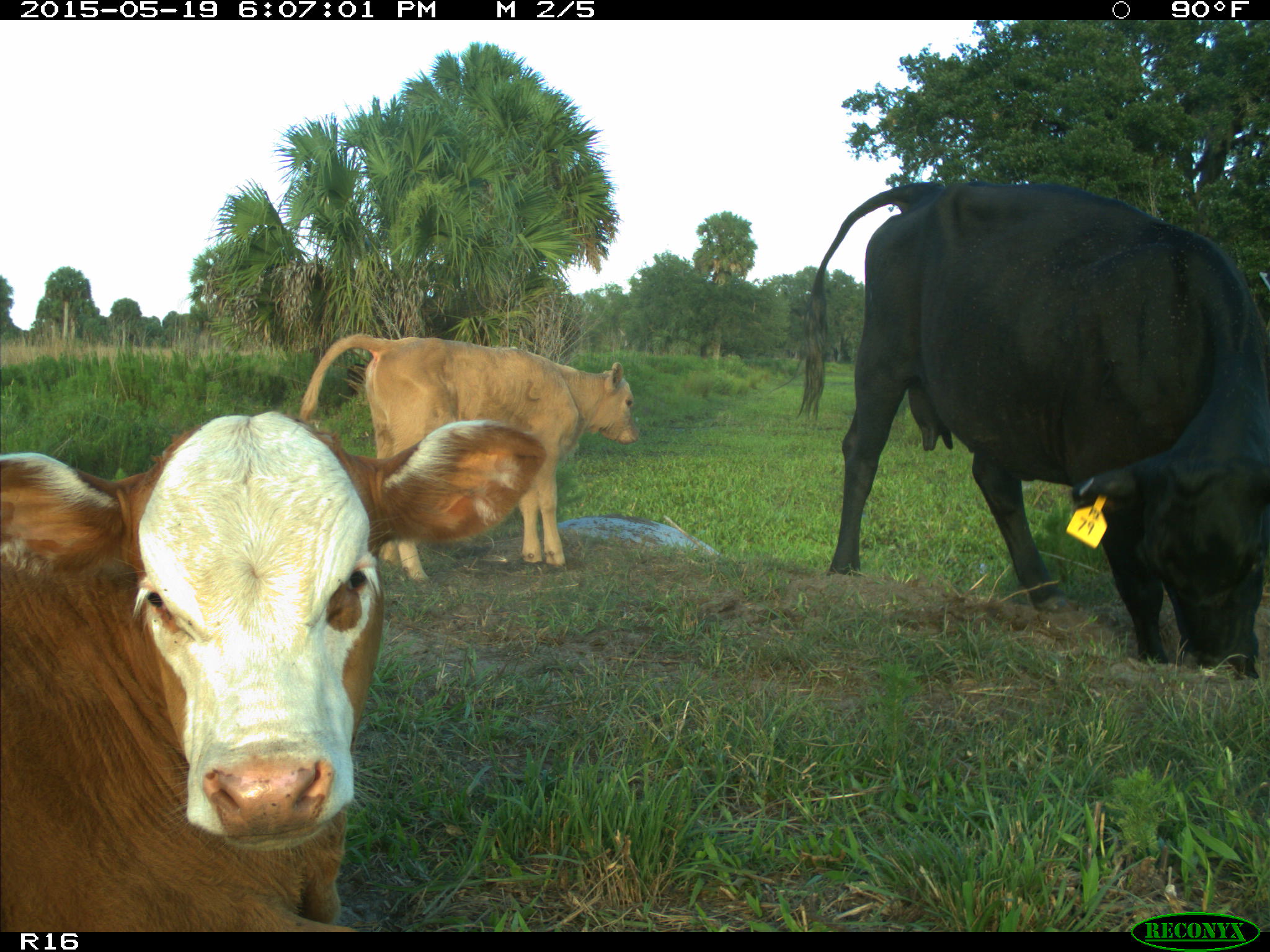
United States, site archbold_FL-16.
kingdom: Animalia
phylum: Chordata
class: Mammalia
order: Artiodactyla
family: Bovidae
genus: Bos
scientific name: Bos taurus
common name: domestic cow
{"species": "Bos taurus (domestic cow)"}